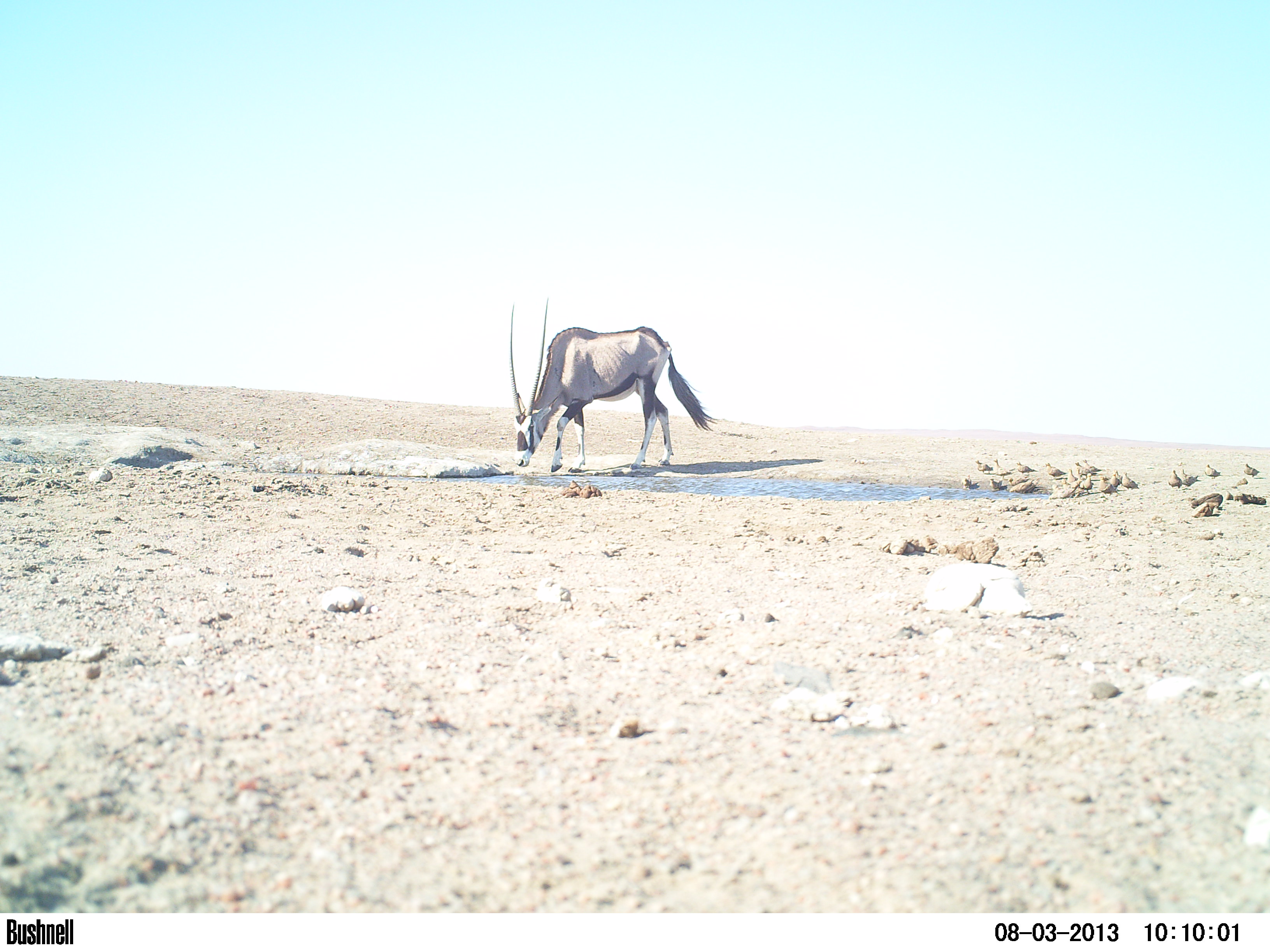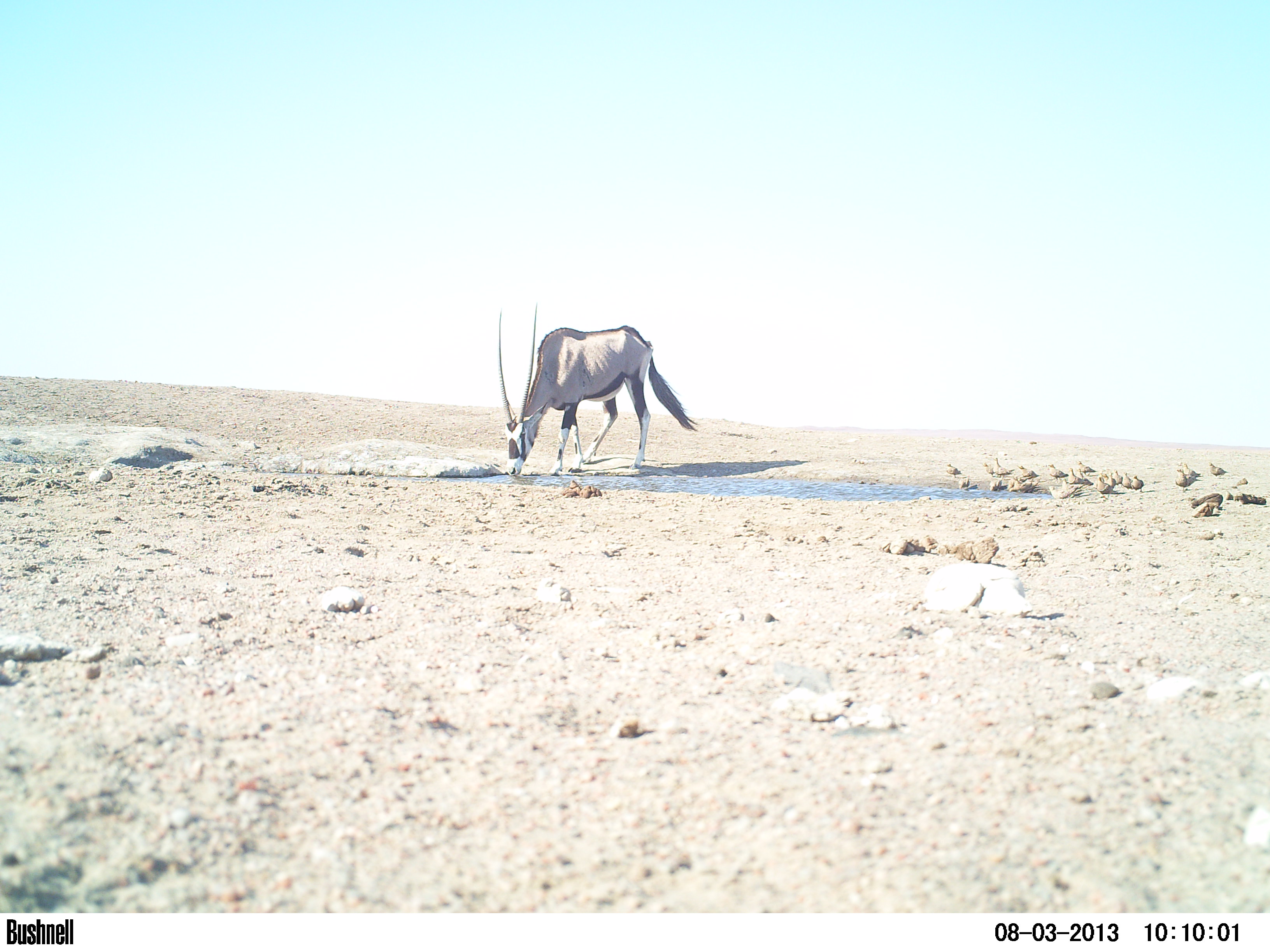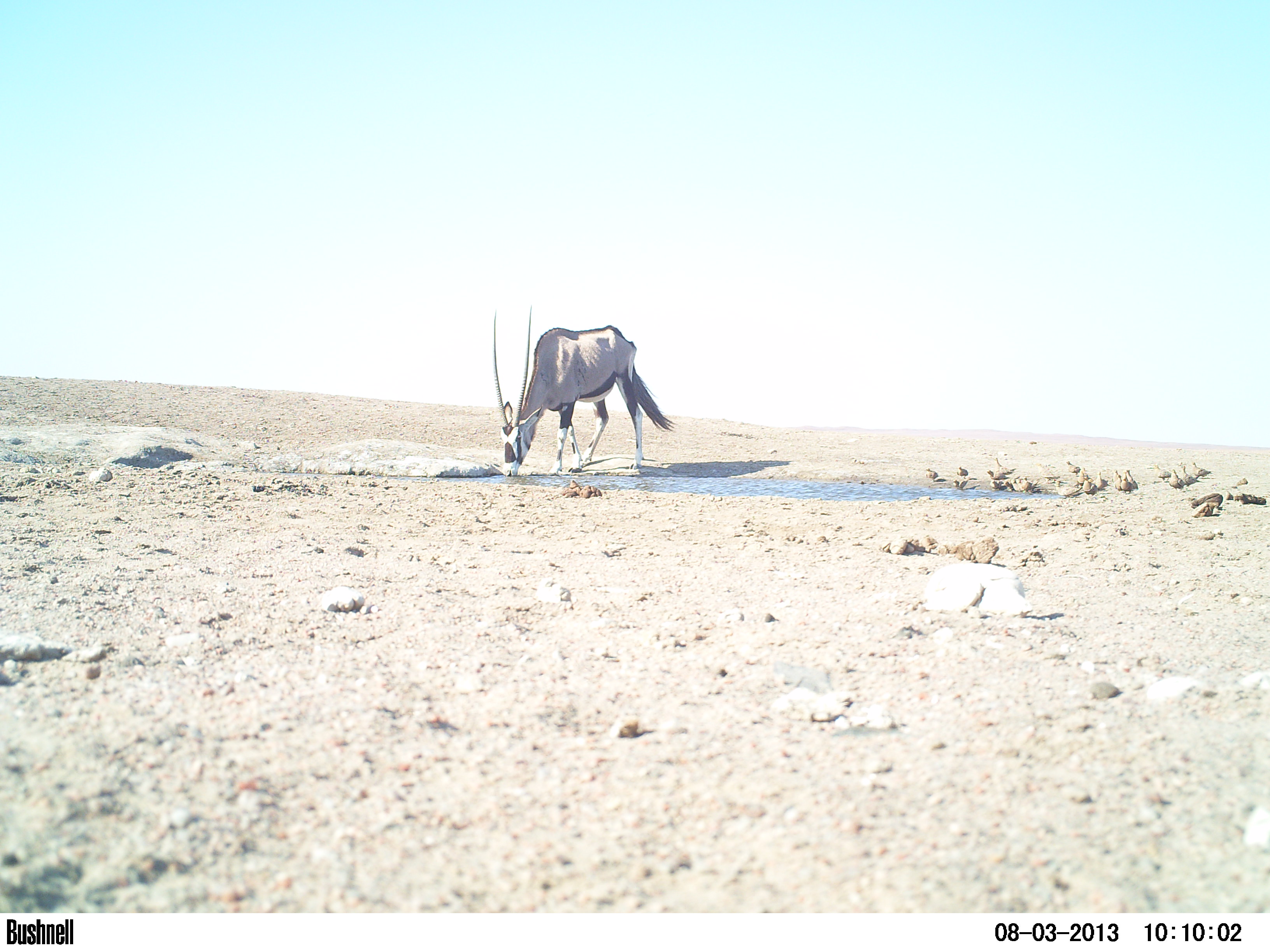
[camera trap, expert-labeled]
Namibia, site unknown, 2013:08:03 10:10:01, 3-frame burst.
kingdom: Animalia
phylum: Chordata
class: Mammalia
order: Artiodactyla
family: Bovidae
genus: Oryx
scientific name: Oryx gazella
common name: gemsbok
Oryx gazella (gemsbok).